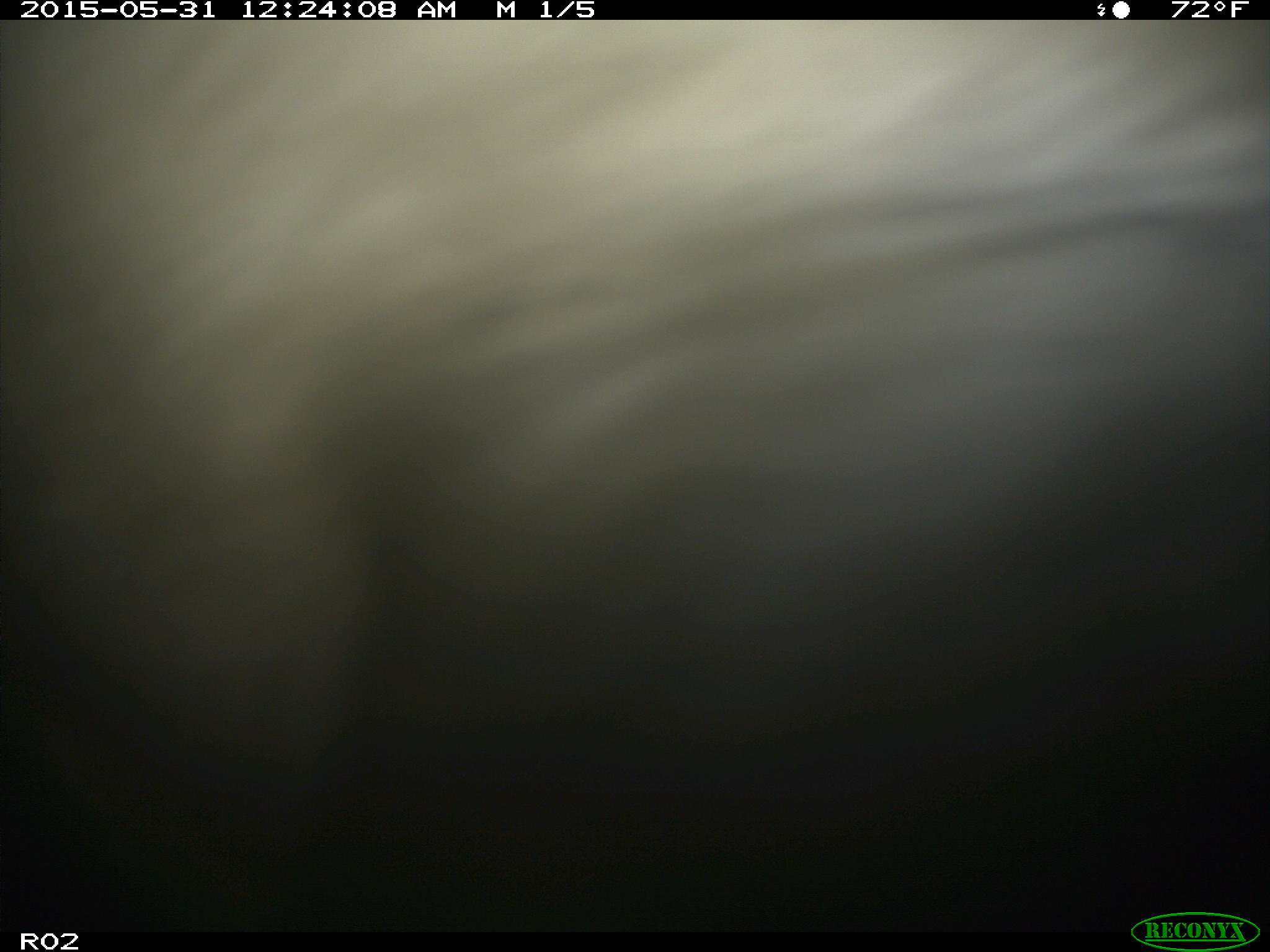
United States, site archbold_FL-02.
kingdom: Animalia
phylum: Chordata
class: Mammalia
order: Artiodactyla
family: Bovidae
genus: Bos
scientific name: Bos taurus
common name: domestic cow